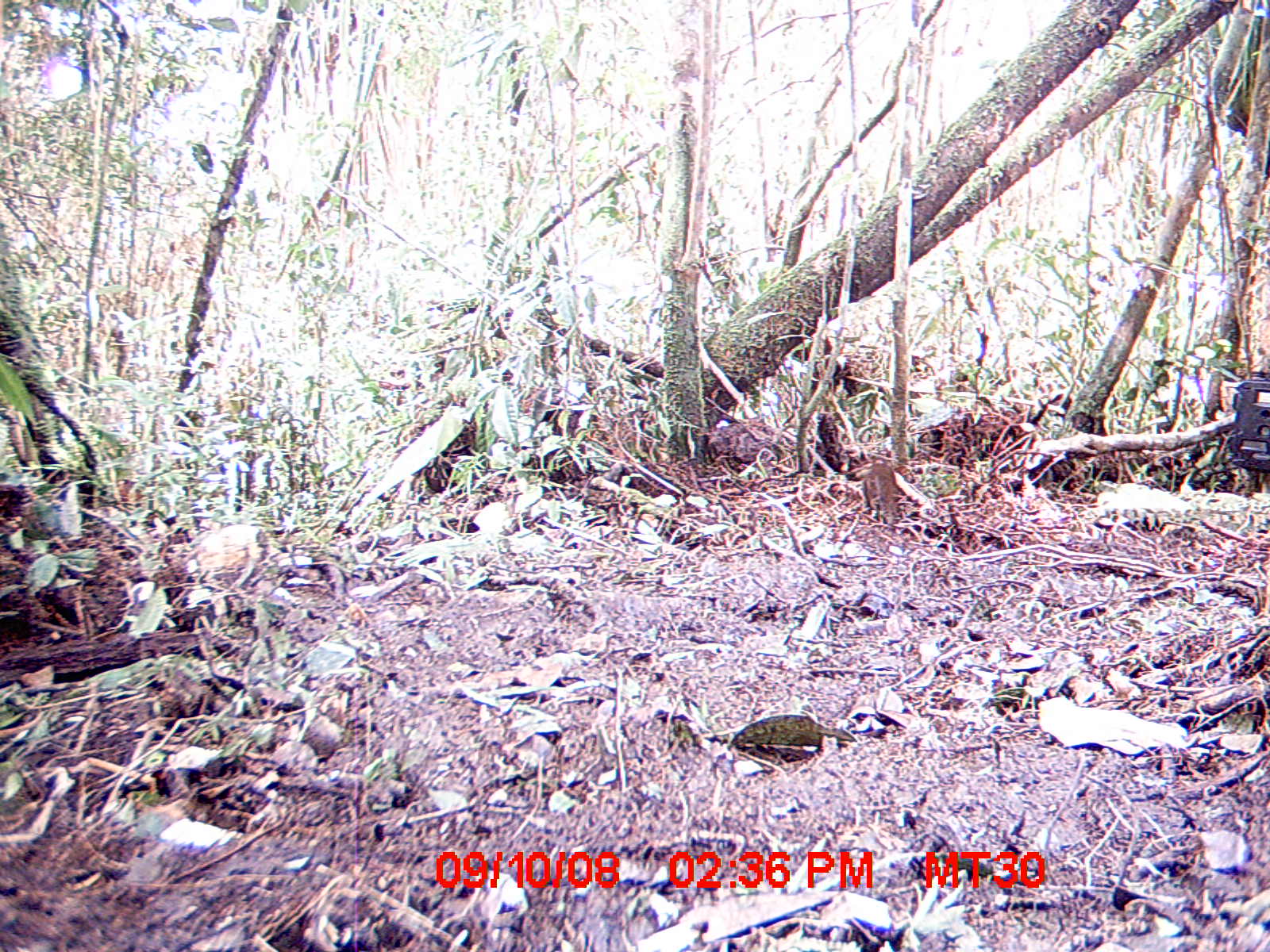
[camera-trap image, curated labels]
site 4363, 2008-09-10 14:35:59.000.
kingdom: Animalia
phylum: Chordata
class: Mammalia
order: Rodentia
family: Nesomyidae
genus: Nesomys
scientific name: Nesomys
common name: nesomys rodents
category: nesomys sp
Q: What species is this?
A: Nesomys sp (nesomys rodents) (Nesomys).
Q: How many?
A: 1.